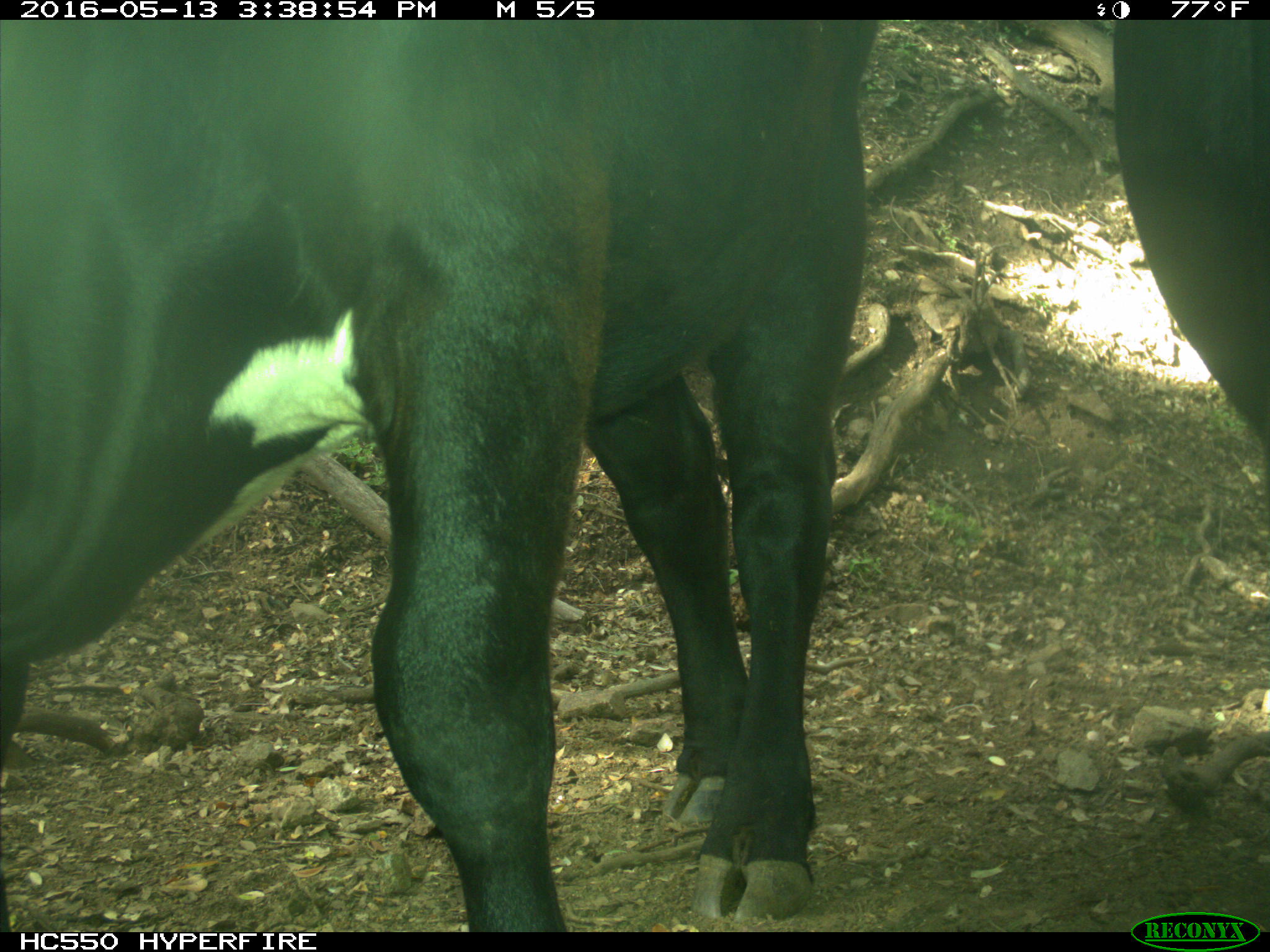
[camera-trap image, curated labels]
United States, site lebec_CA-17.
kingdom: Animalia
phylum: Chordata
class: Mammalia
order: Artiodactyla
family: Bovidae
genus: Bos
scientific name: Bos taurus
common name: domestic cow